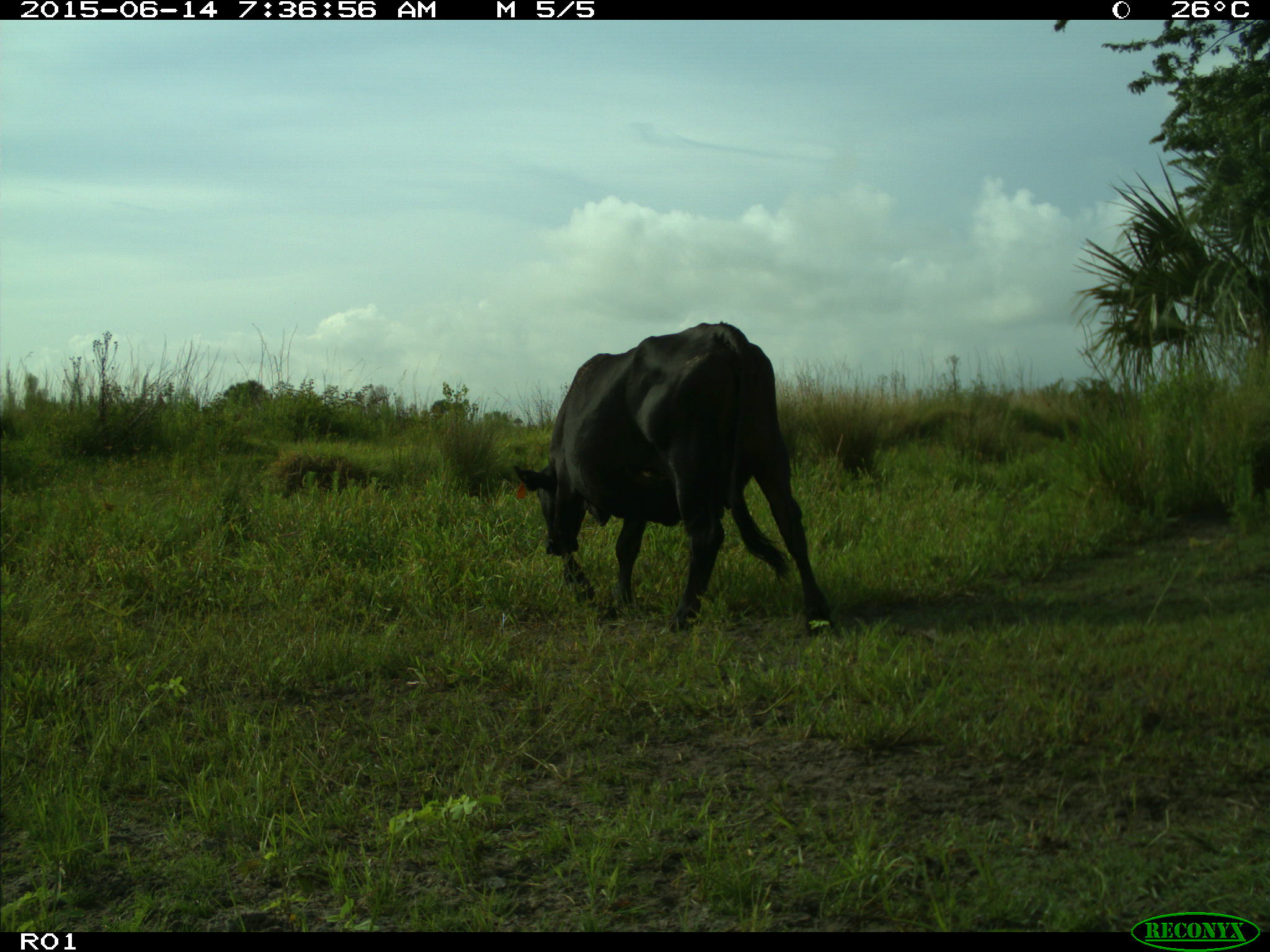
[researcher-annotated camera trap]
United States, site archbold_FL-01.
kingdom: Animalia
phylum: Chordata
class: Mammalia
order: Artiodactyla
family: Bovidae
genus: Bos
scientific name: Bos taurus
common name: domestic cow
Bos taurus (domestic cow).